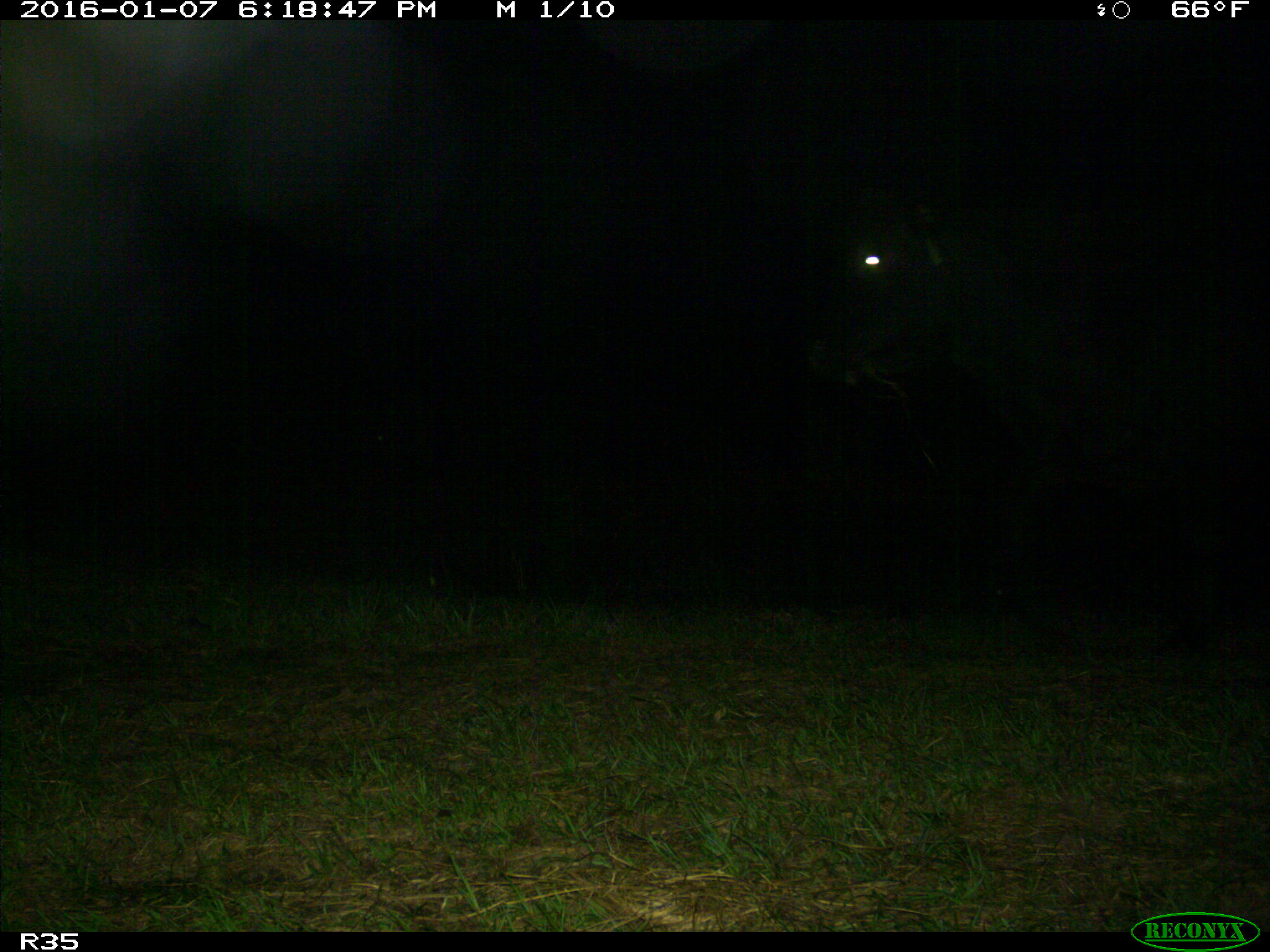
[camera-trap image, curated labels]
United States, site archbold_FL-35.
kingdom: Animalia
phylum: Chordata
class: Mammalia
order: Artiodactyla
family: Bovidae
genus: Bos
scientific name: Bos taurus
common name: domestic cow